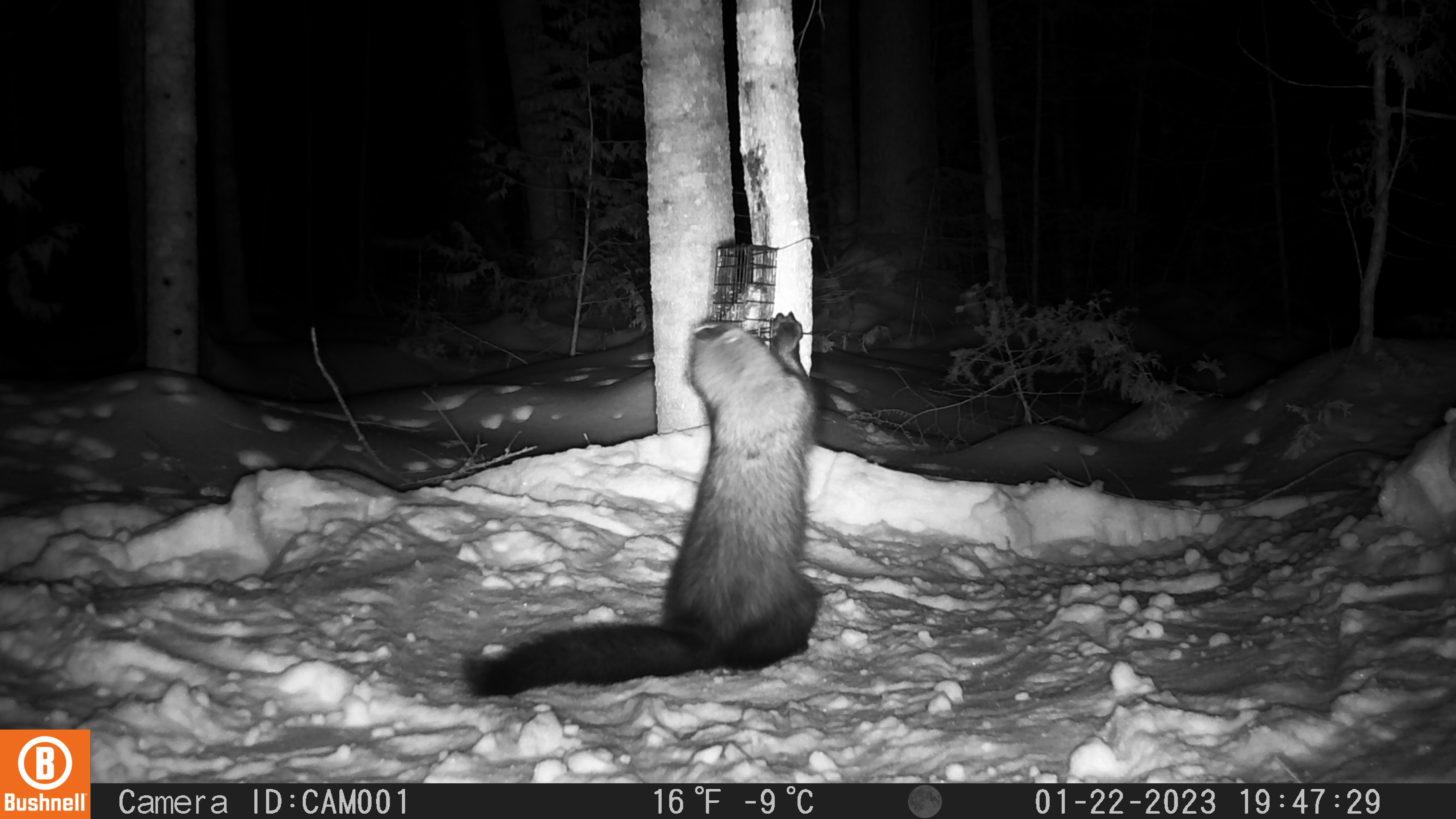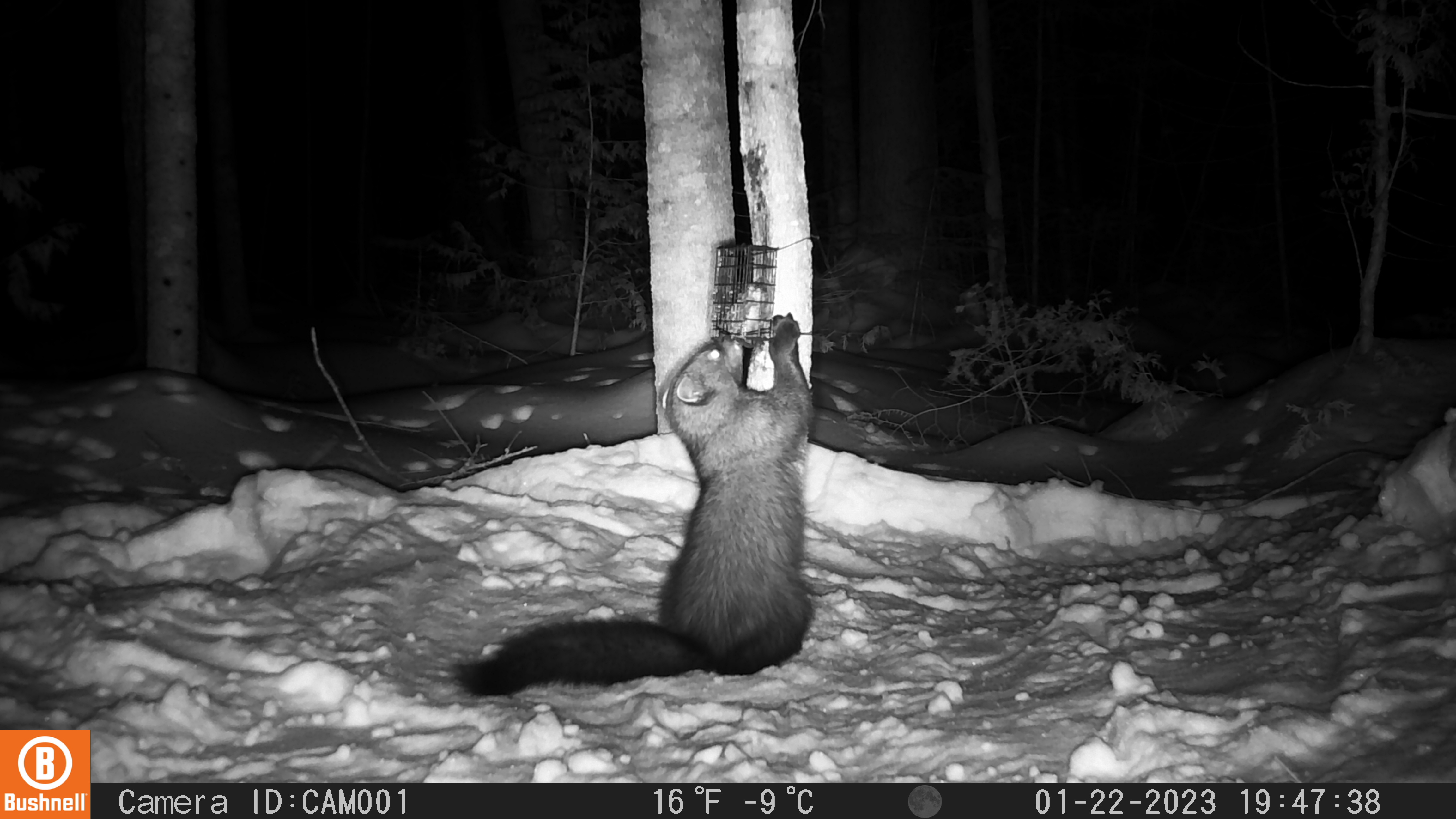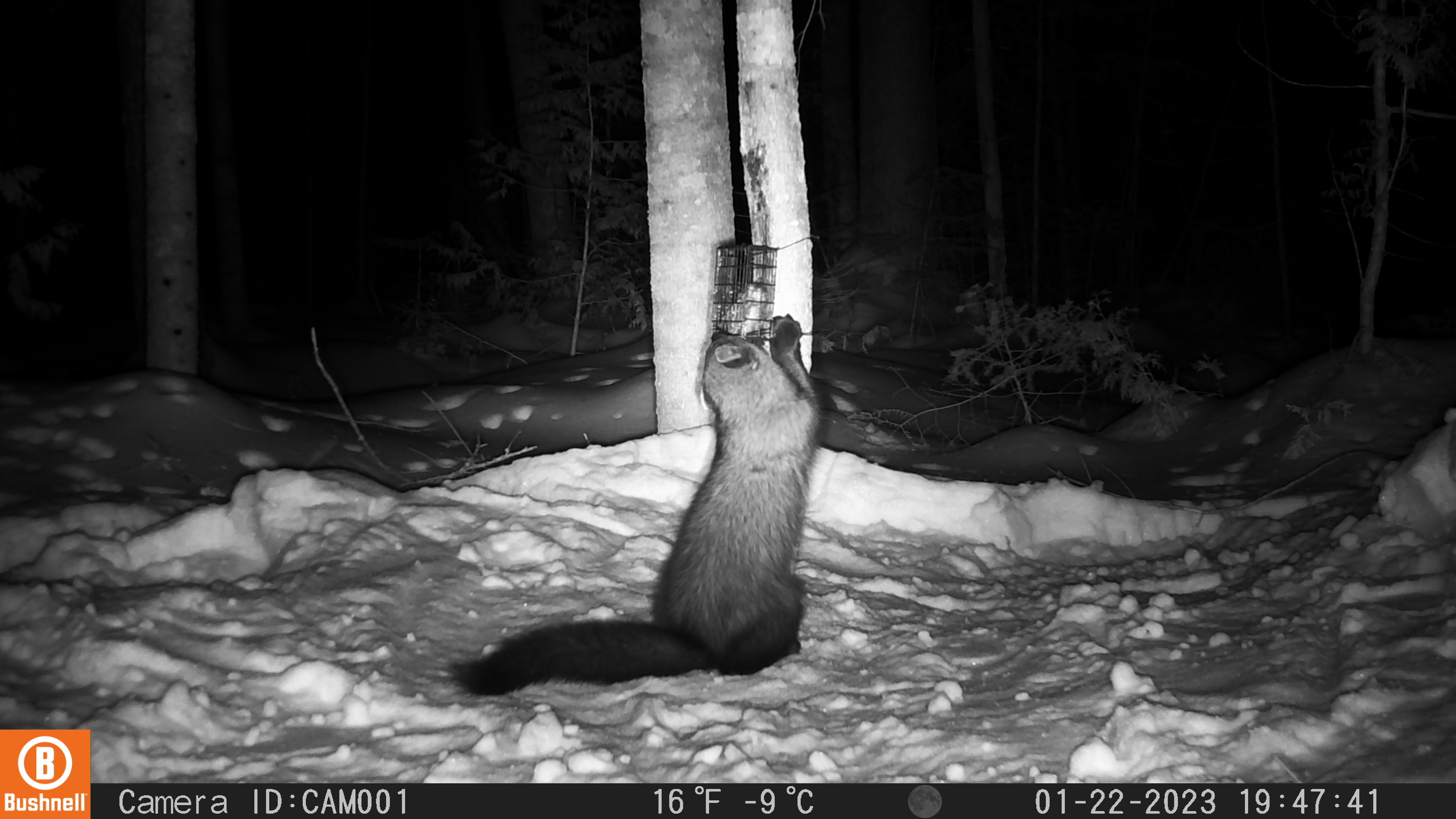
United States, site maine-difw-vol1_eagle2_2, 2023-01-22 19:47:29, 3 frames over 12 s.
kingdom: Animalia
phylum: Chordata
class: Mammalia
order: Carnivora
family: Mustelidae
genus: Pekania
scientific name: Pekania pennanti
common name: fisher